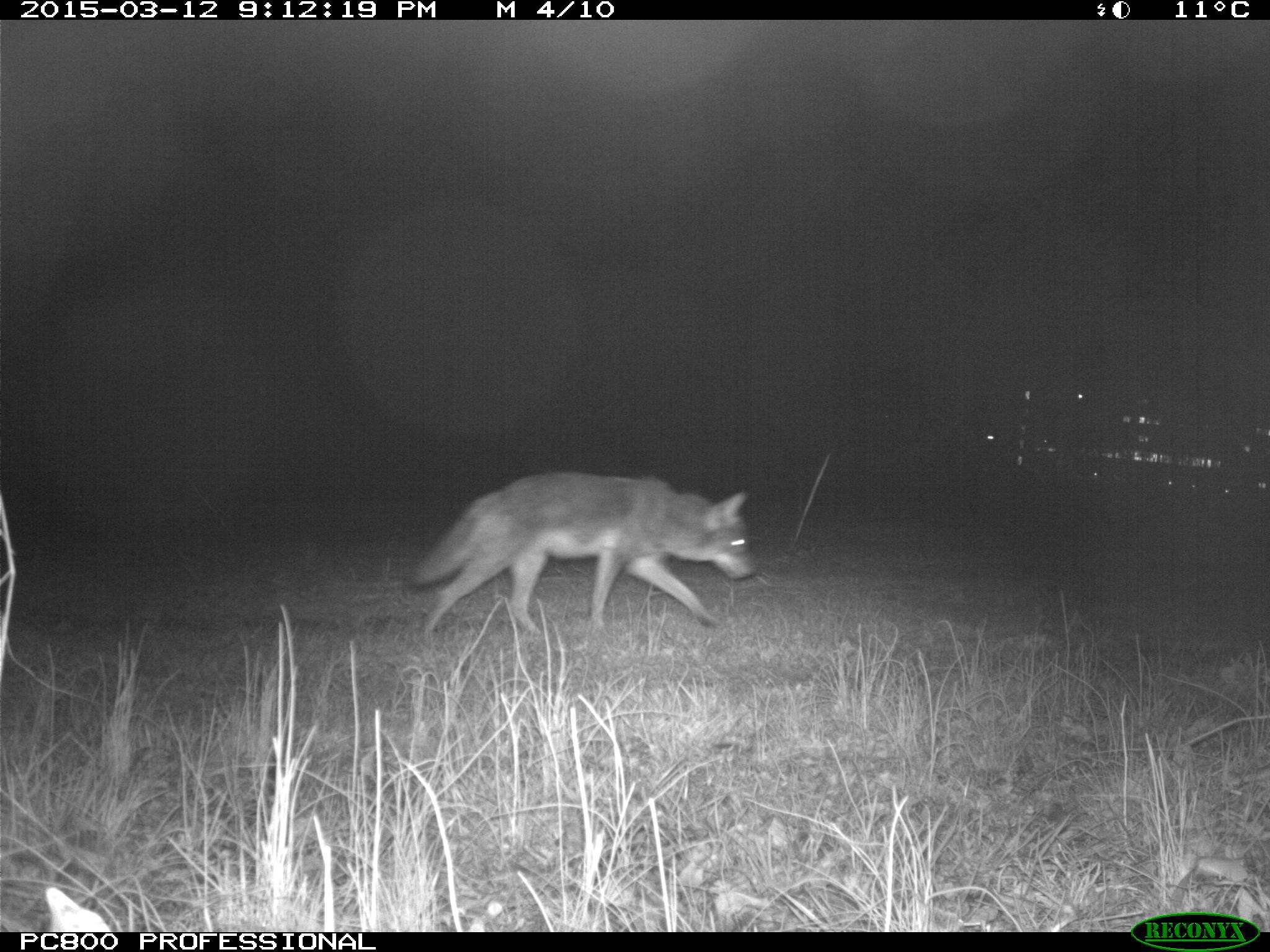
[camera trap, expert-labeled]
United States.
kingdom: Animalia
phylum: Chordata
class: Mammalia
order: Carnivora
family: Canidae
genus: Canis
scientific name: Canis latrans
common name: coyote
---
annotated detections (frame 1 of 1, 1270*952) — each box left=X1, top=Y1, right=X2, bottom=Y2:
Coyote: left=398, top=464, right=767, bottom=659